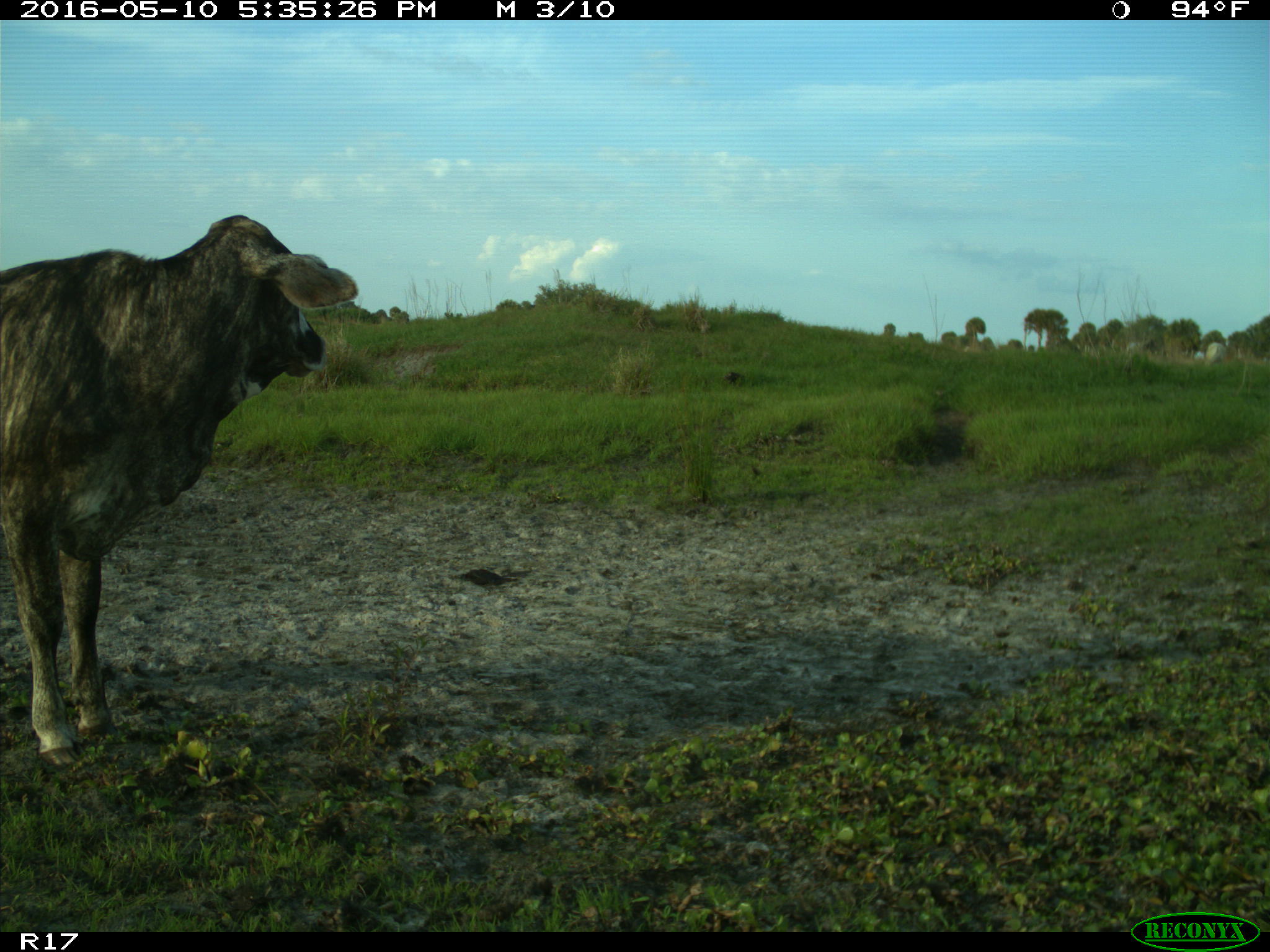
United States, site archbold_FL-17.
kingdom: Animalia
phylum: Chordata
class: Mammalia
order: Artiodactyla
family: Bovidae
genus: Bos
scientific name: Bos taurus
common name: domestic cow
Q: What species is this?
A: Bos taurus (domestic cow).